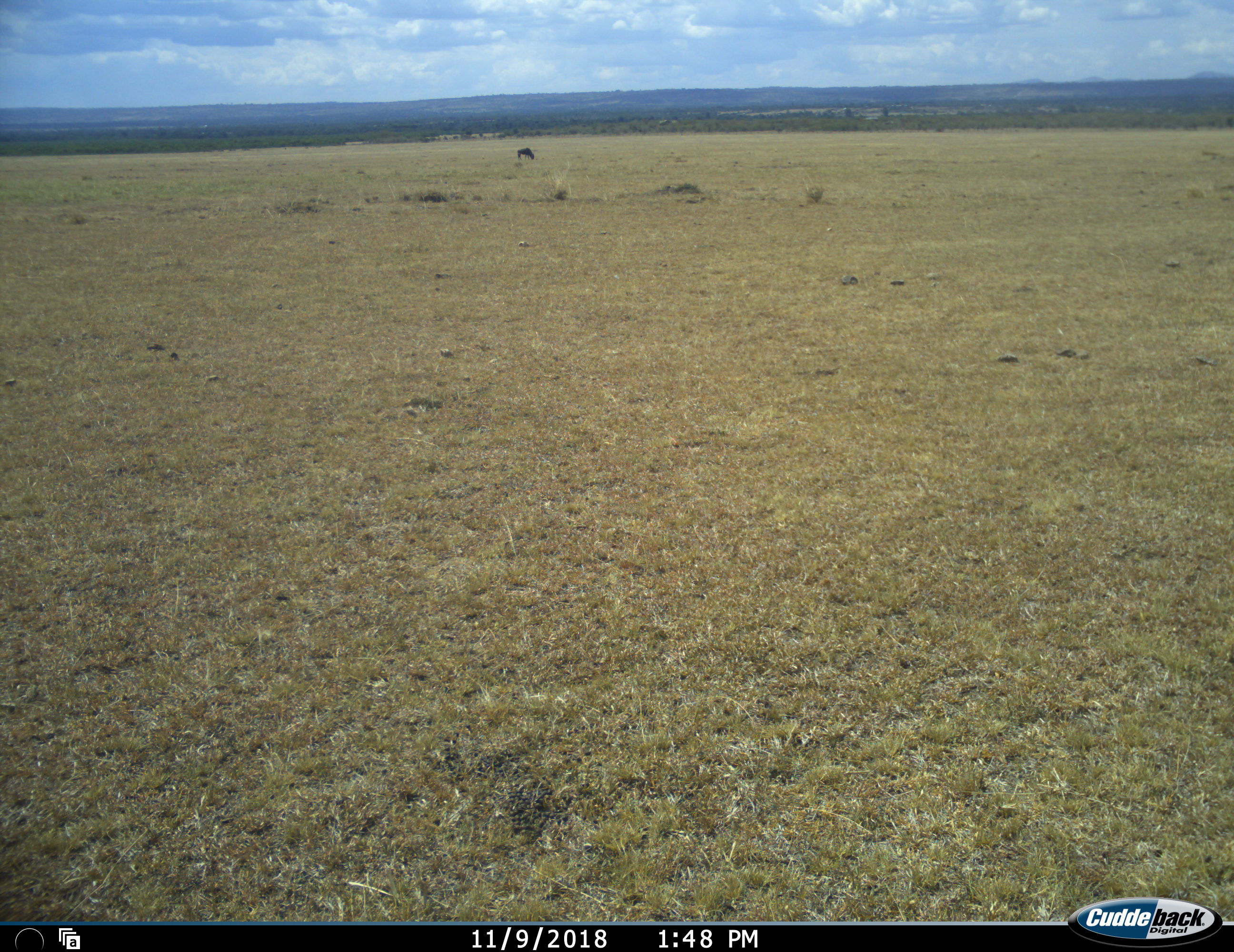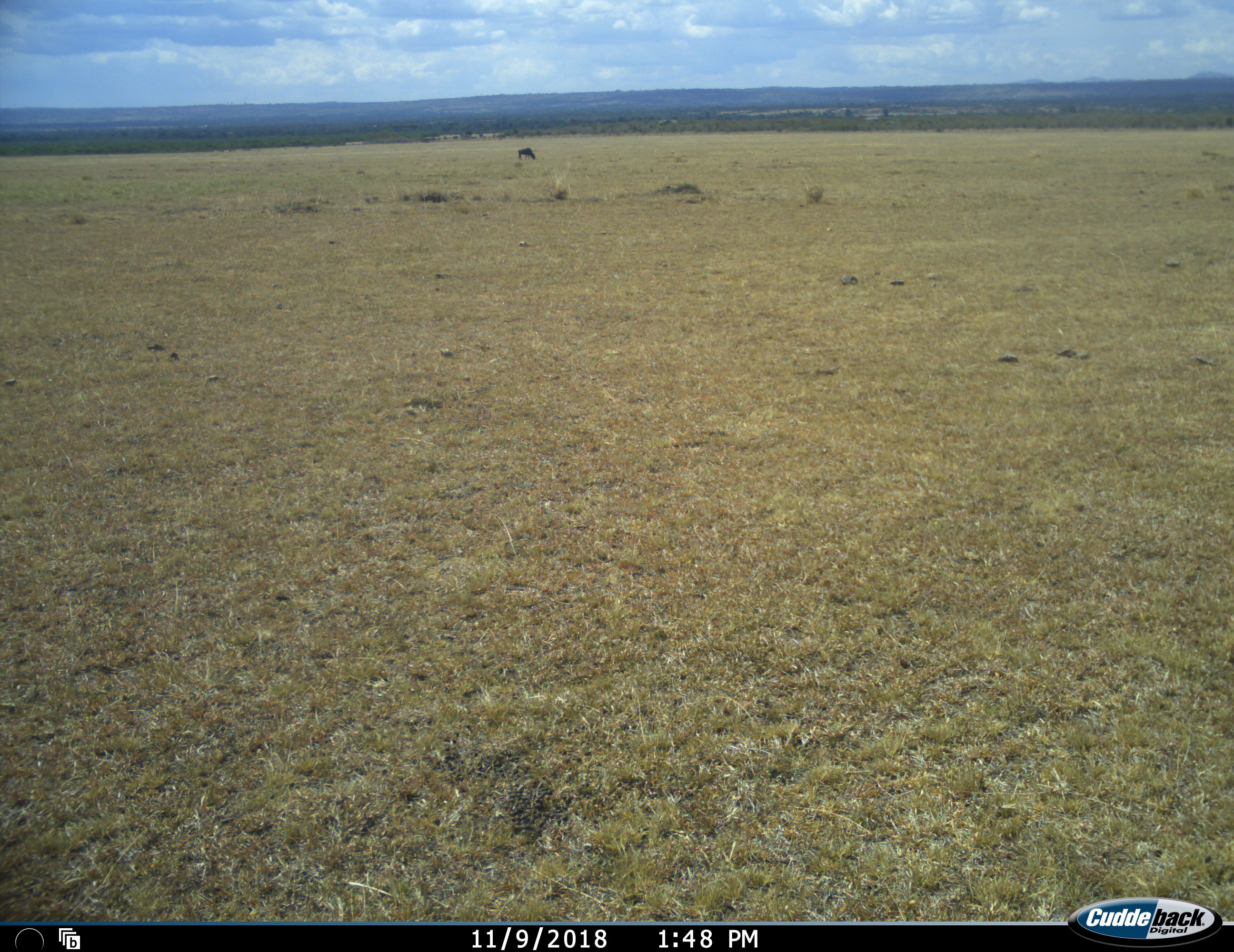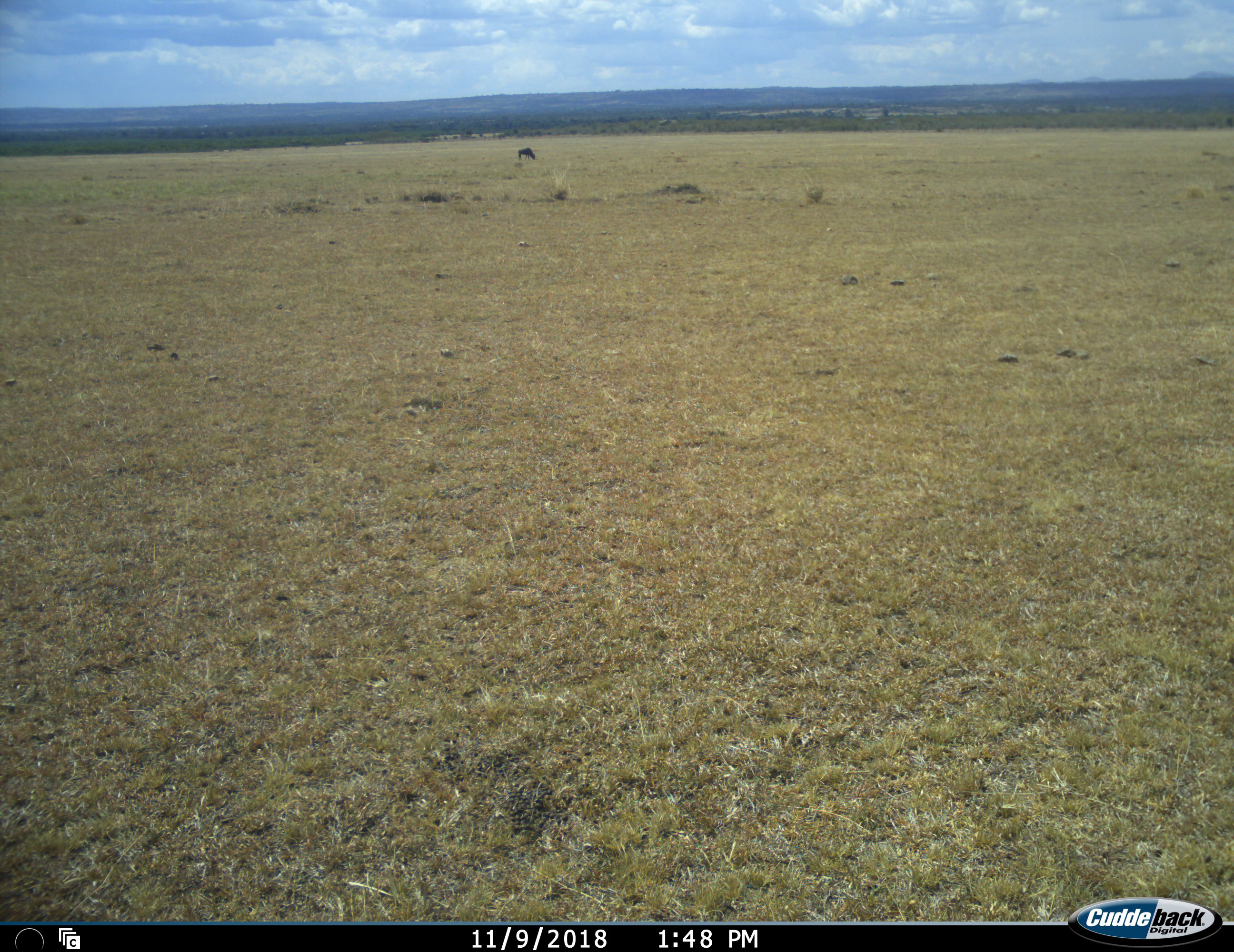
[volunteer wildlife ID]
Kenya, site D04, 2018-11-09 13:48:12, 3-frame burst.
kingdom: Animalia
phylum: Chordata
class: Mammalia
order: Artiodactyla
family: Bovidae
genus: Connochaetes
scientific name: Connochaetes taurinus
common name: common wildebeest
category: wildebeest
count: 1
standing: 0%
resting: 0%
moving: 0%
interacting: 0%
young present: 0%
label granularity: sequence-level